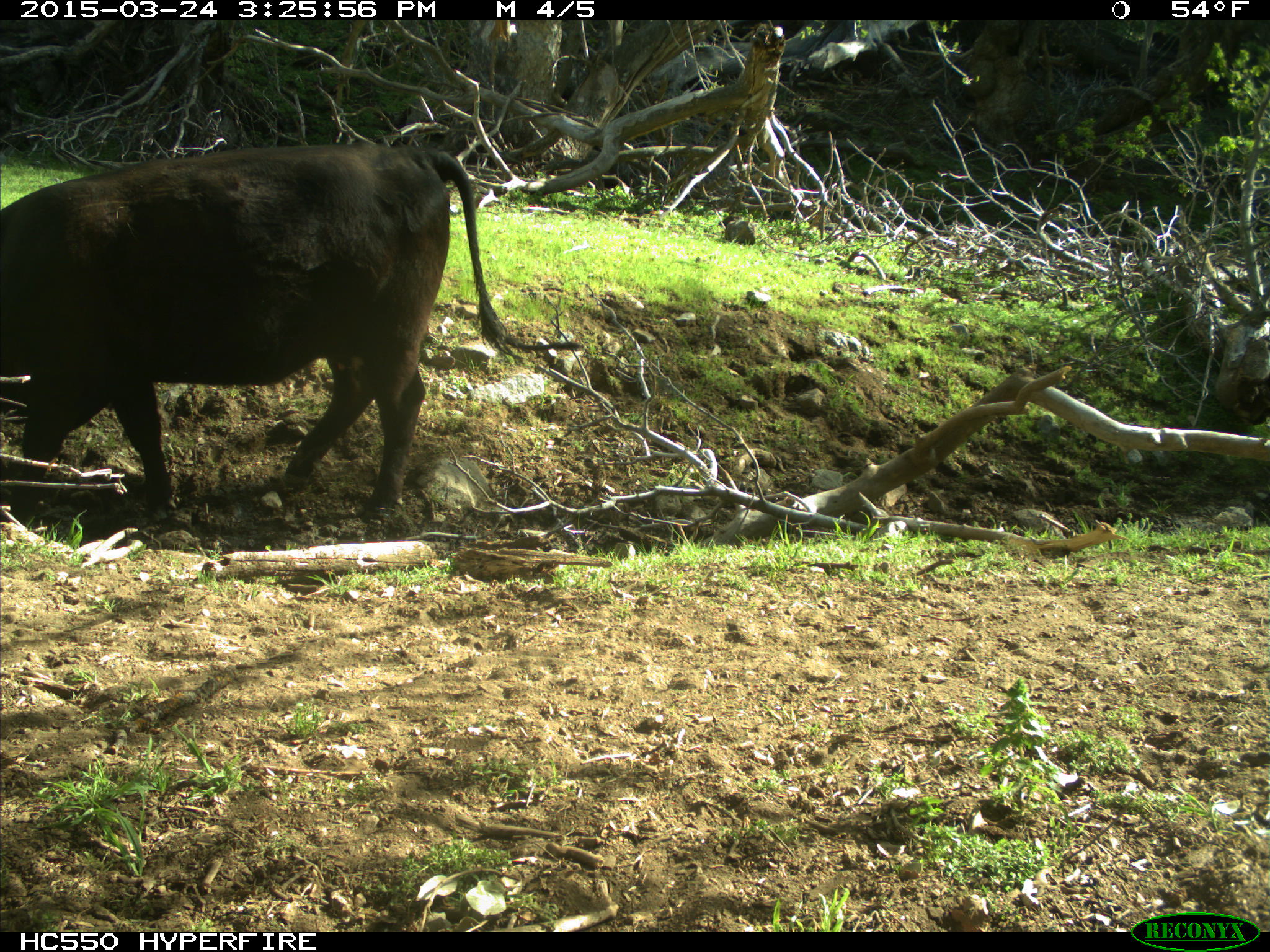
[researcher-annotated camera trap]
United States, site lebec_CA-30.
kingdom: Animalia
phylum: Chordata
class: Mammalia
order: Artiodactyla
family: Bovidae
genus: Bos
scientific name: Bos taurus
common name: domestic cow